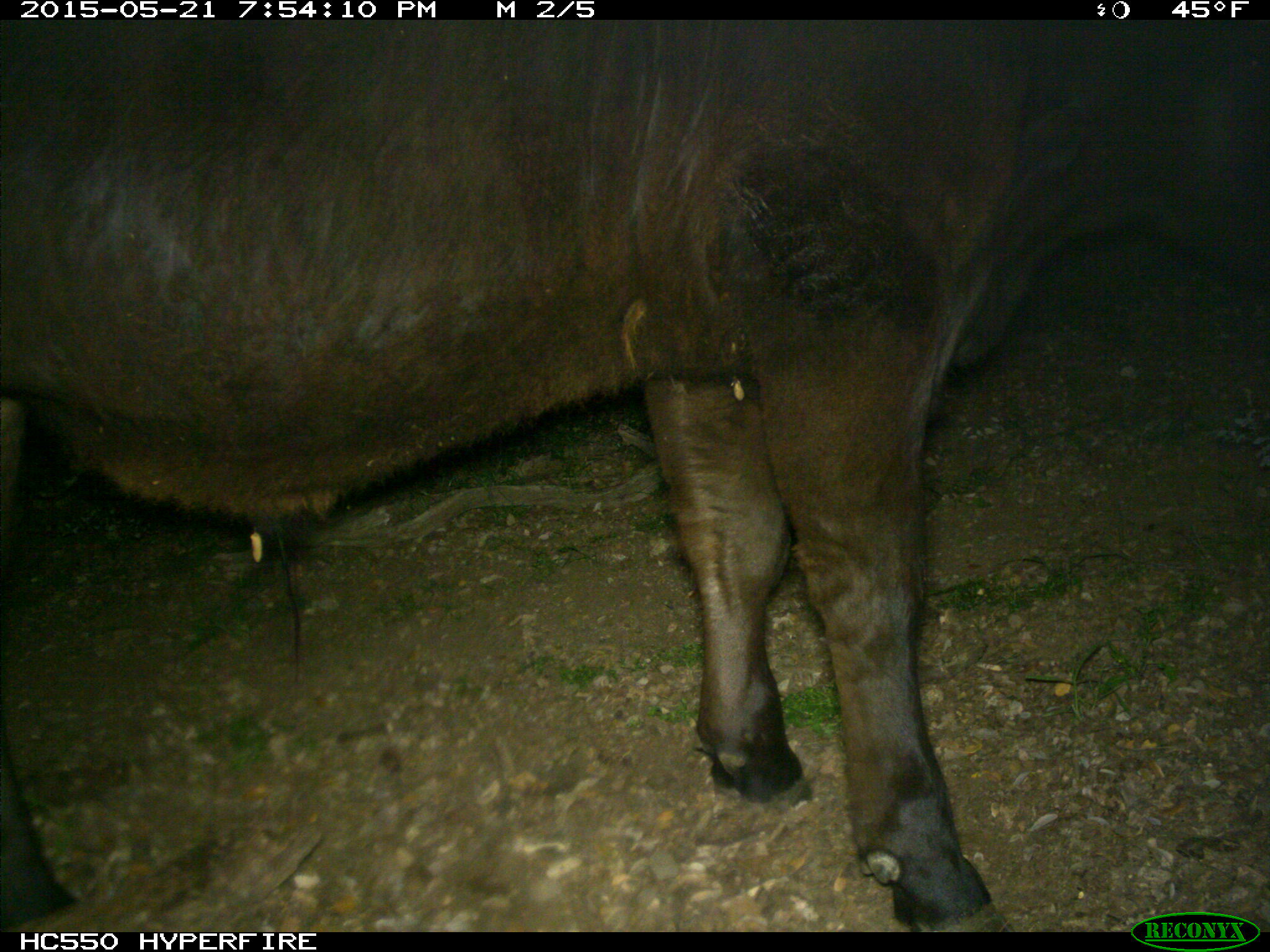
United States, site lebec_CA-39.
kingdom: Animalia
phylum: Chordata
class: Mammalia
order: Artiodactyla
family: Bovidae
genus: Bos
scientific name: Bos taurus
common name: domestic cow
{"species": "Bos taurus (domestic cow)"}